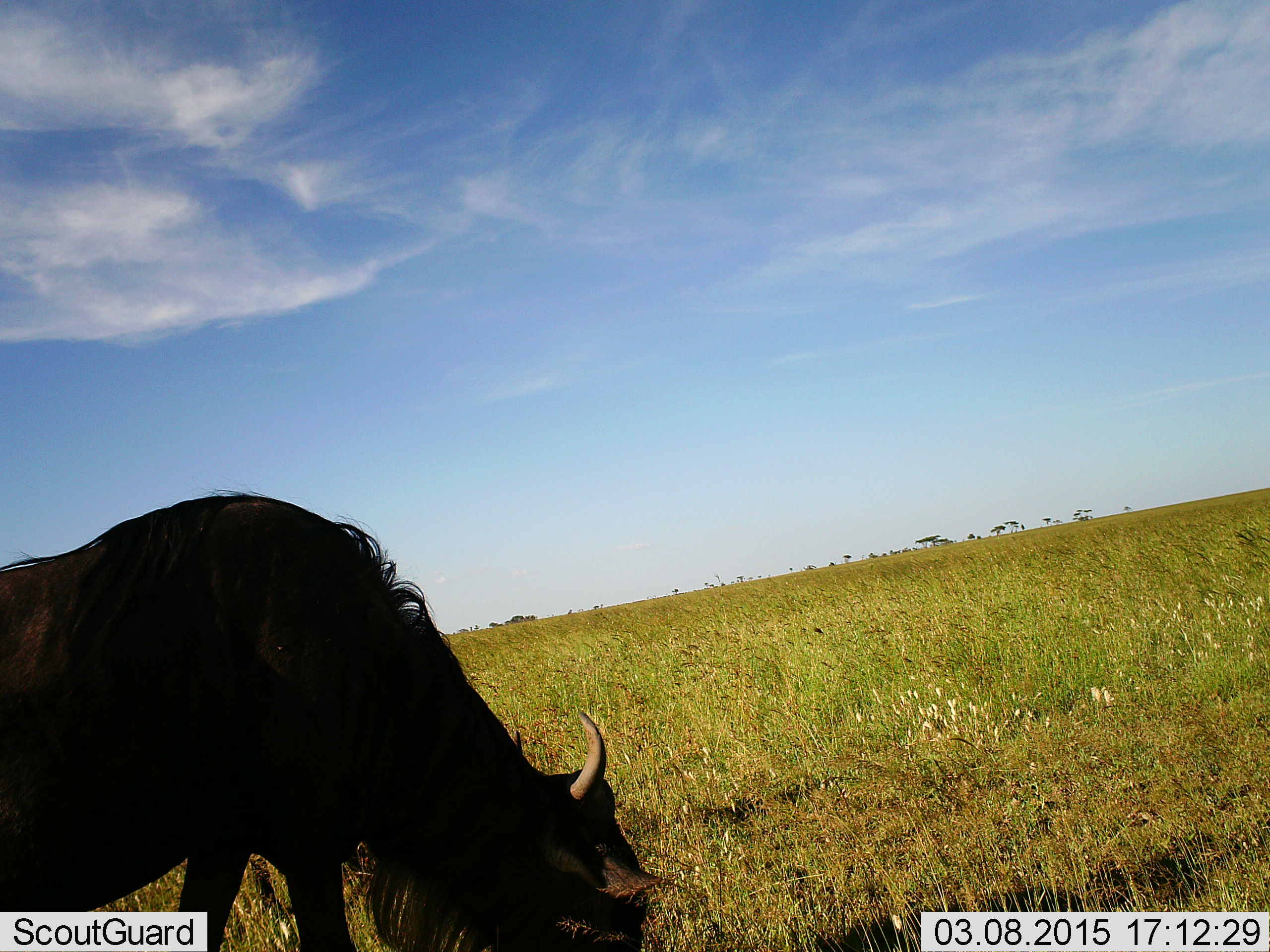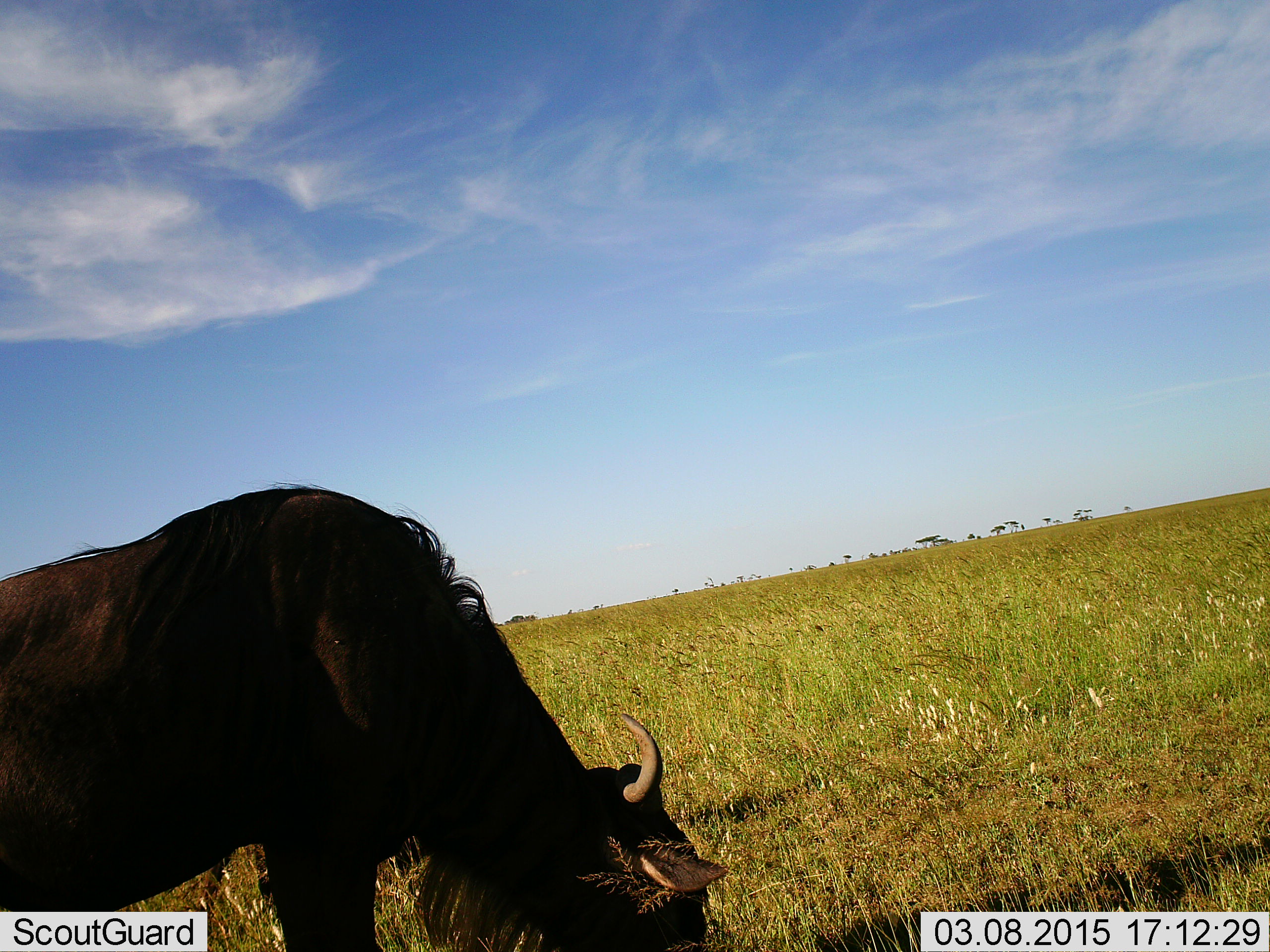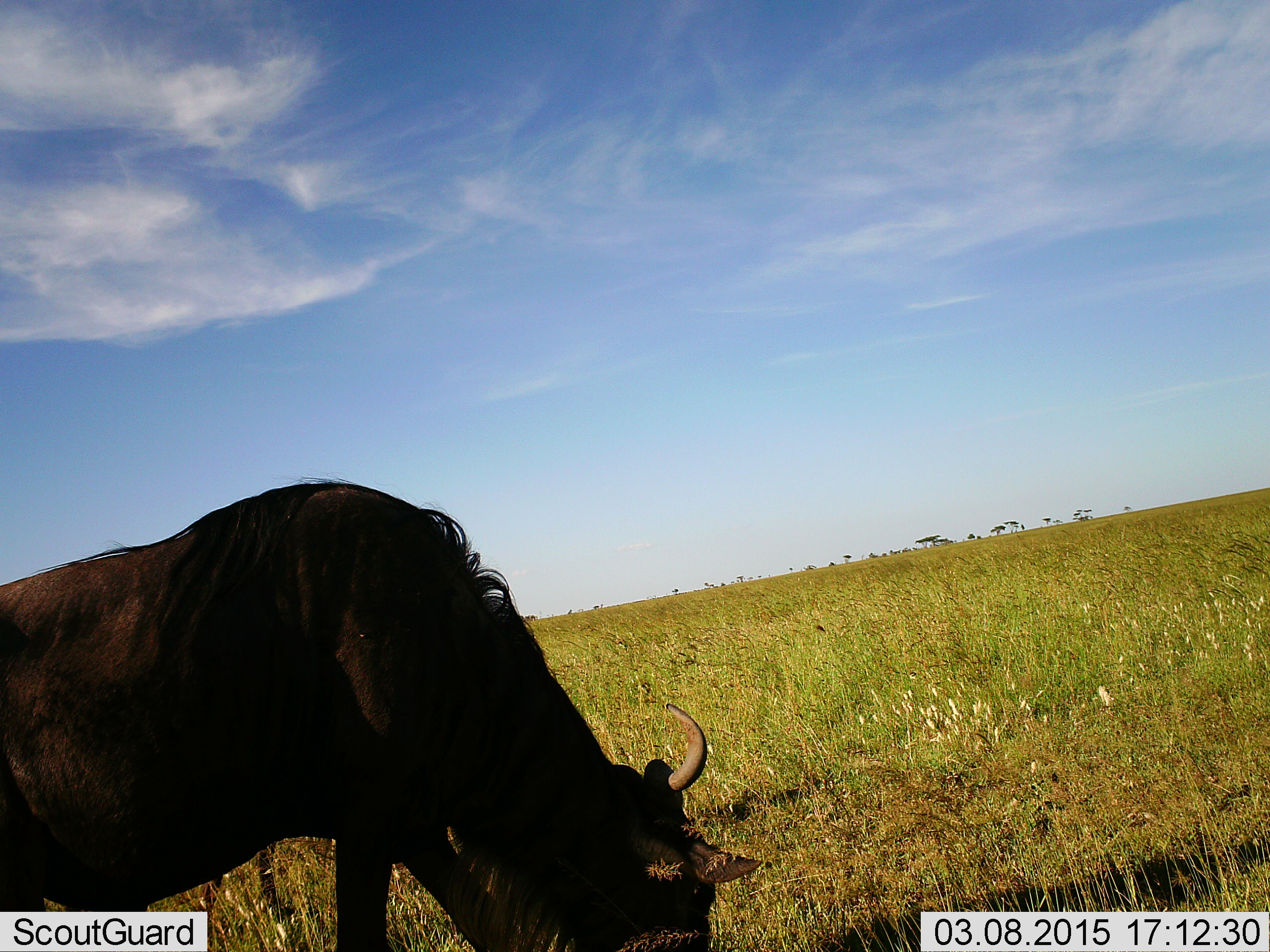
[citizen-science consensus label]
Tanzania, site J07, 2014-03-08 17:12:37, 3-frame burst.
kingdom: Animalia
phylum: Chordata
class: Mammalia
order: Artiodactyla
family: Bovidae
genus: Connochaetes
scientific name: Connochaetes taurinus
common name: blue wildebeest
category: wildebeest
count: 1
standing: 10%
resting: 0%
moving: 10%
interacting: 0%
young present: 0%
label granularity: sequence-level